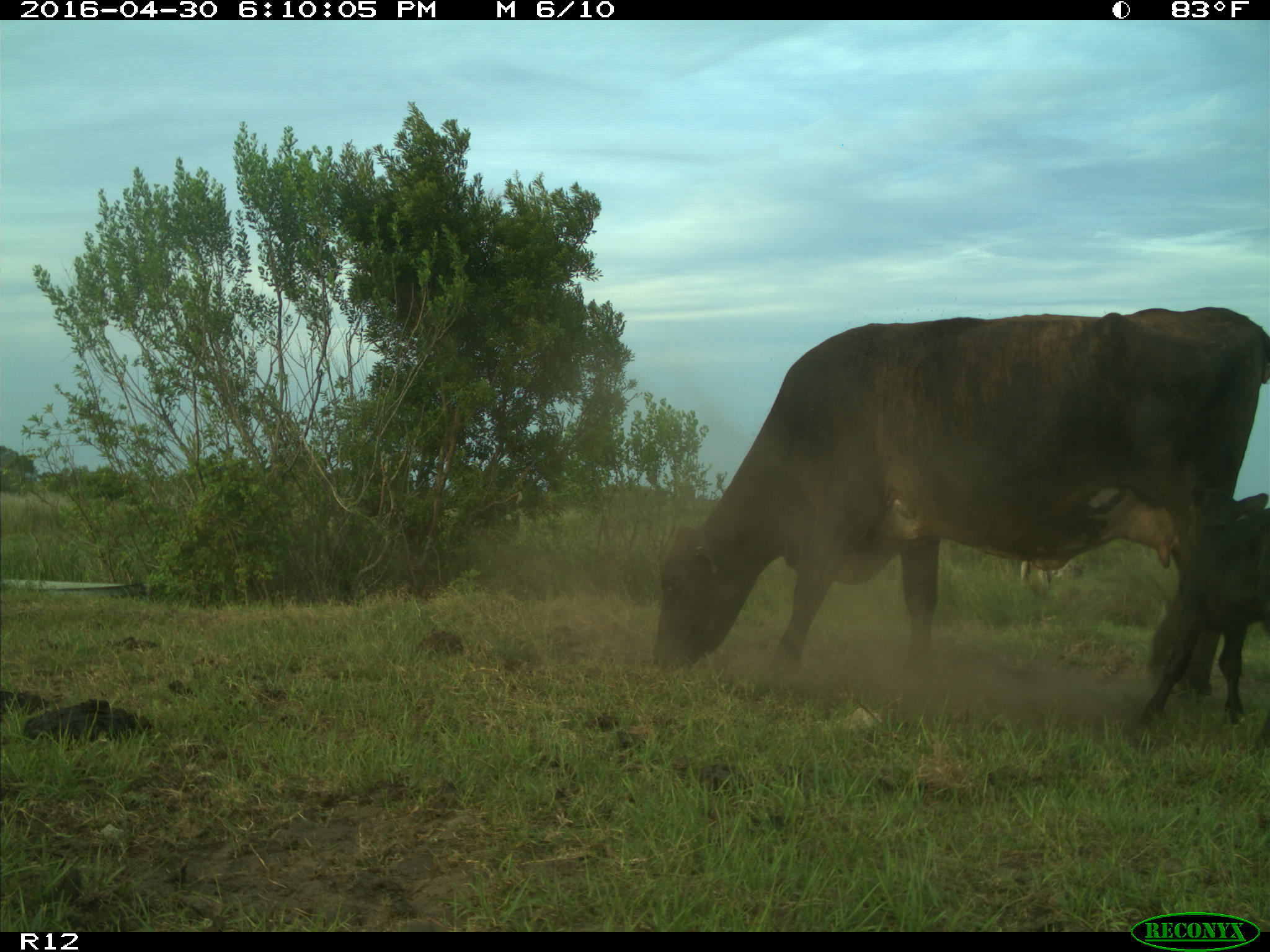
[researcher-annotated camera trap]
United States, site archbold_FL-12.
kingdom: Animalia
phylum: Chordata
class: Mammalia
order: Artiodactyla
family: Bovidae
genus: Bos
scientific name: Bos taurus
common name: domestic cow